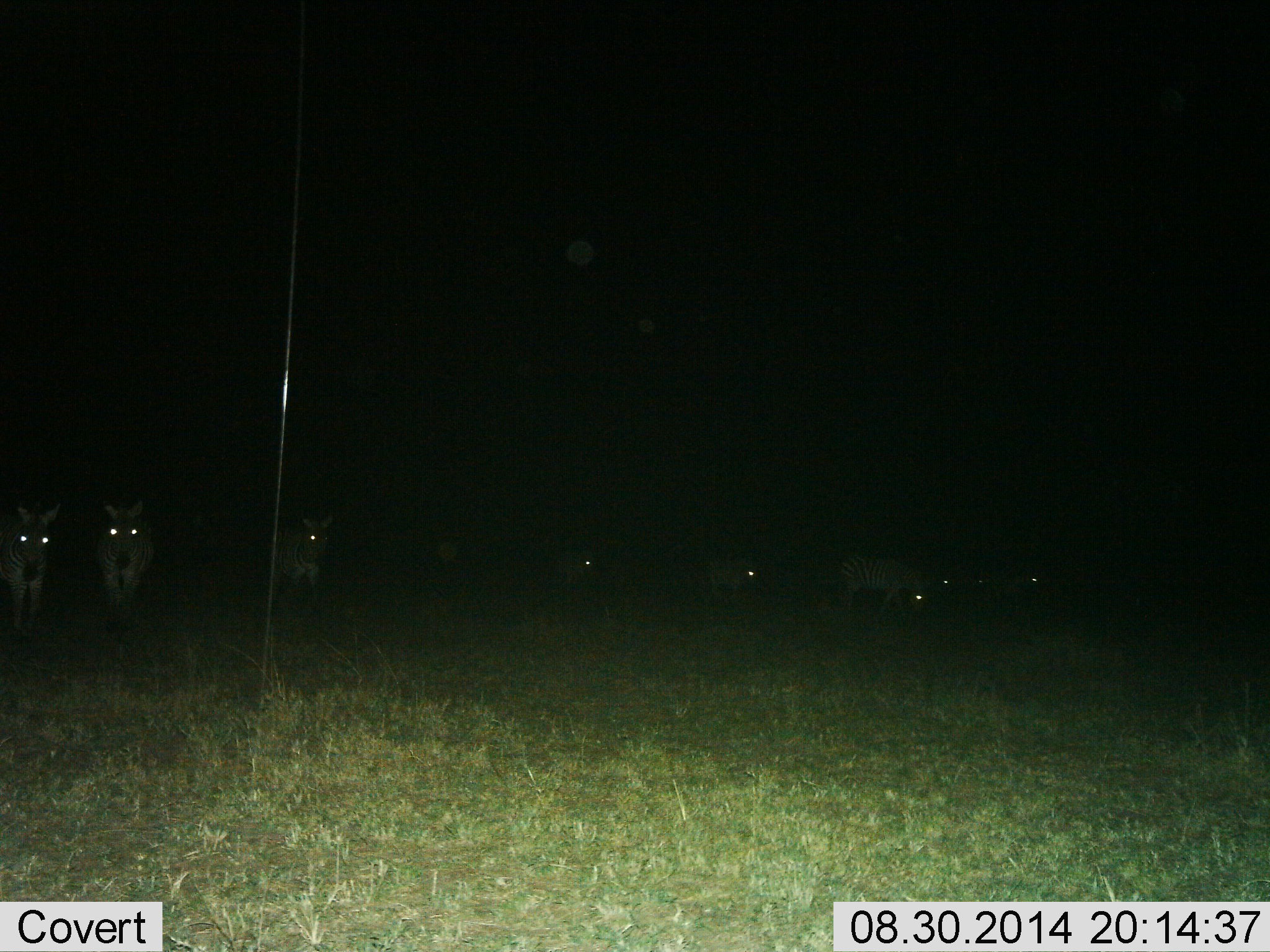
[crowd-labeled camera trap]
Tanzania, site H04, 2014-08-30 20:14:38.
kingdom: Animalia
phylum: Chordata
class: Mammalia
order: Perissodactyla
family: Equidae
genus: Equus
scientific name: Equus quagga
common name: plains zebra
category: zebra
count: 9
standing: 75%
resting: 0%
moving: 17%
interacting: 8%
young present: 0%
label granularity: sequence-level